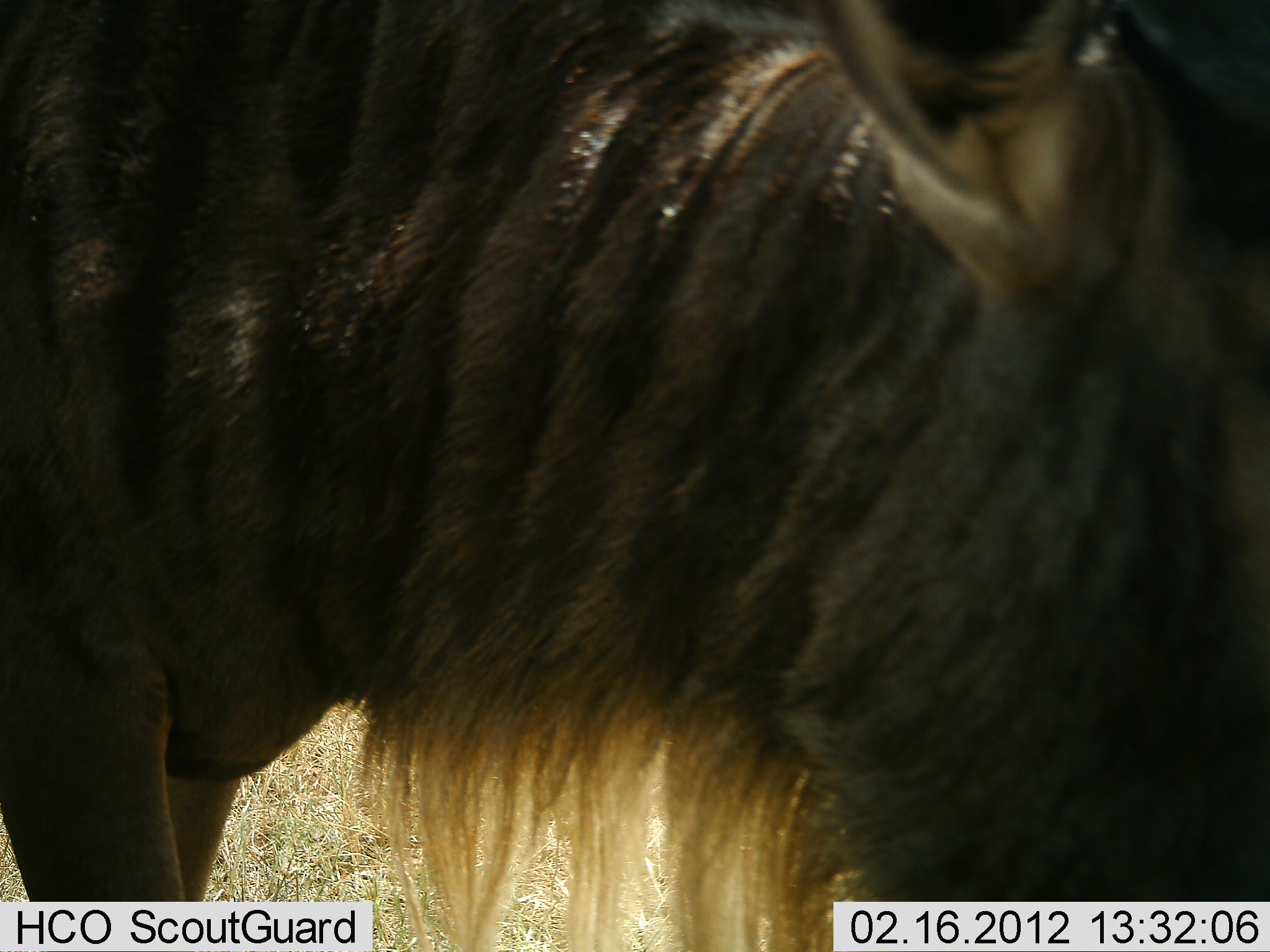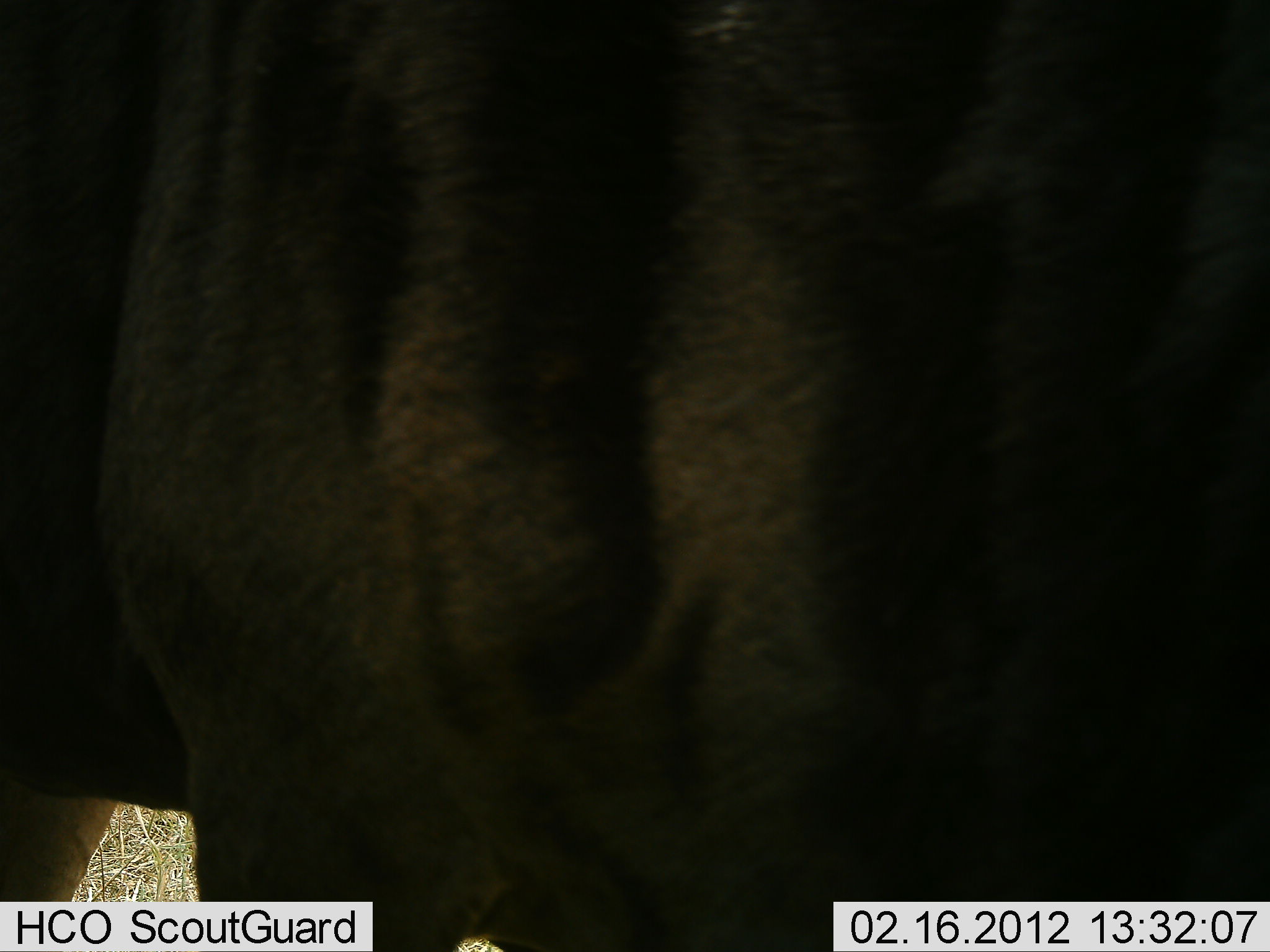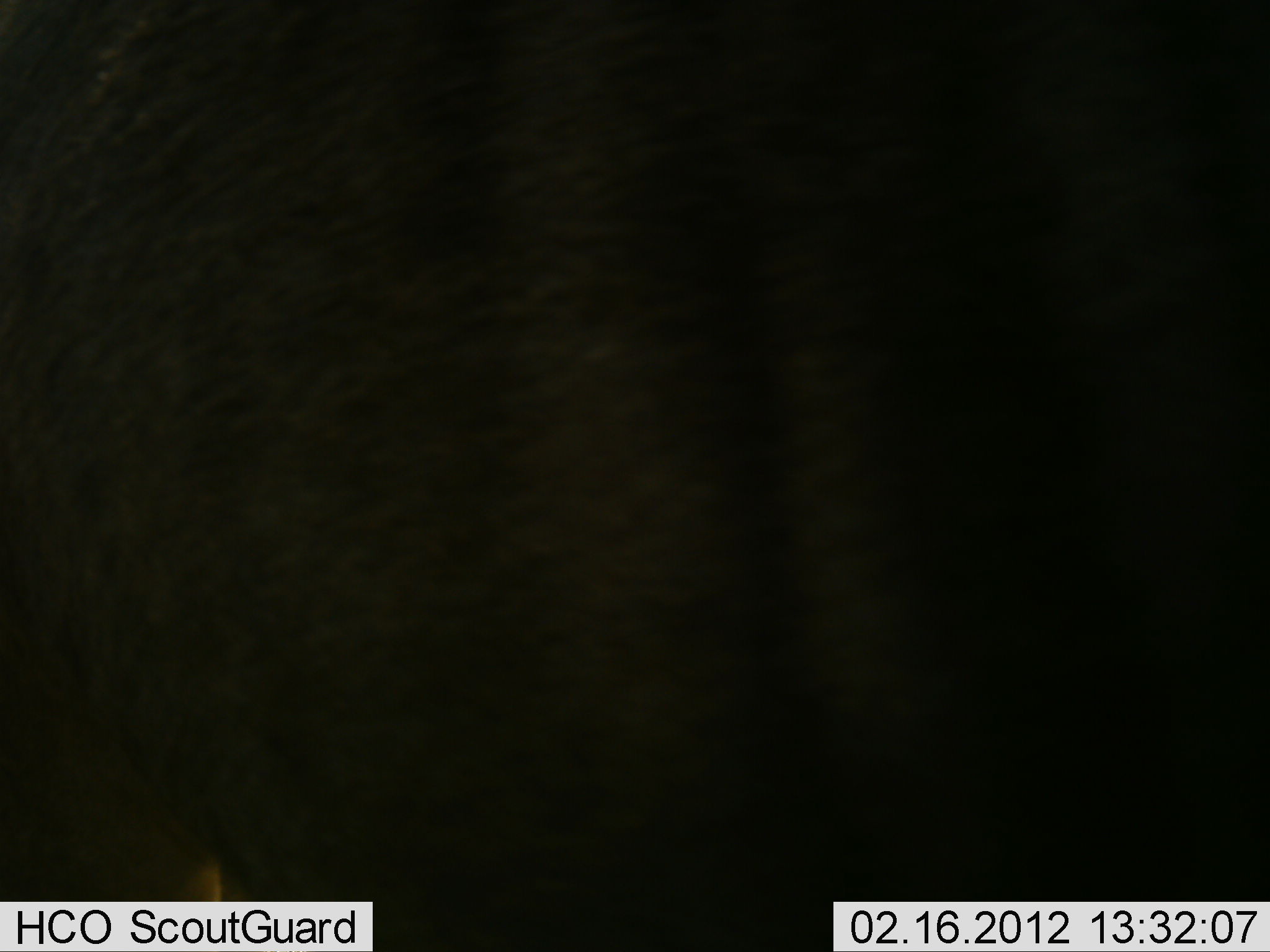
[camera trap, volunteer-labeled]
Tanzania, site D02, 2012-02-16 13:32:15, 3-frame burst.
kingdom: Animalia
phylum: Chordata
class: Mammalia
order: Artiodactyla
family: Bovidae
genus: Connochaetes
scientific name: Connochaetes taurinus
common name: blue wildebeest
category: wildebeest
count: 1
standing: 62%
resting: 0%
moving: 38%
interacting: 0%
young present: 0%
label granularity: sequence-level